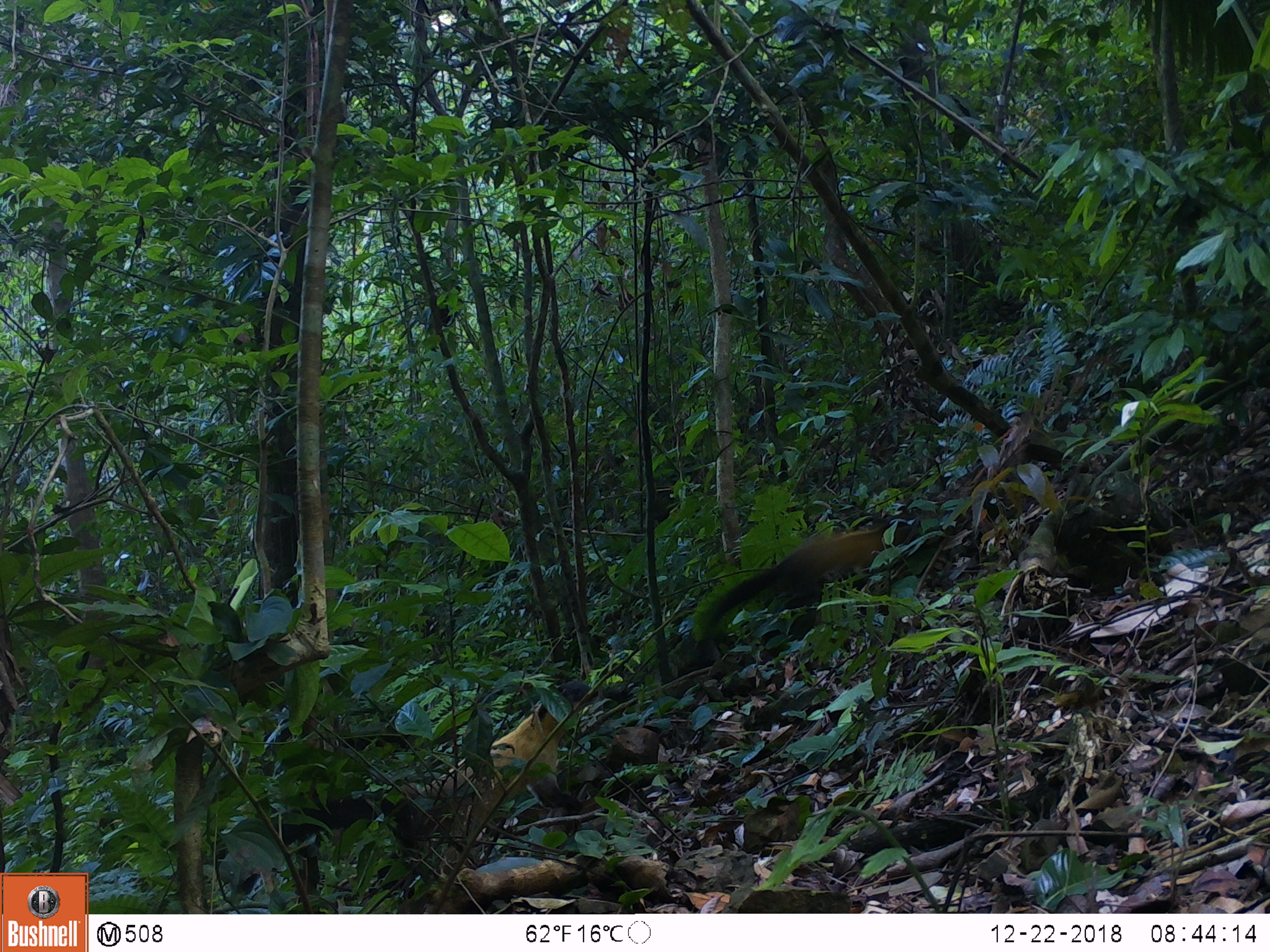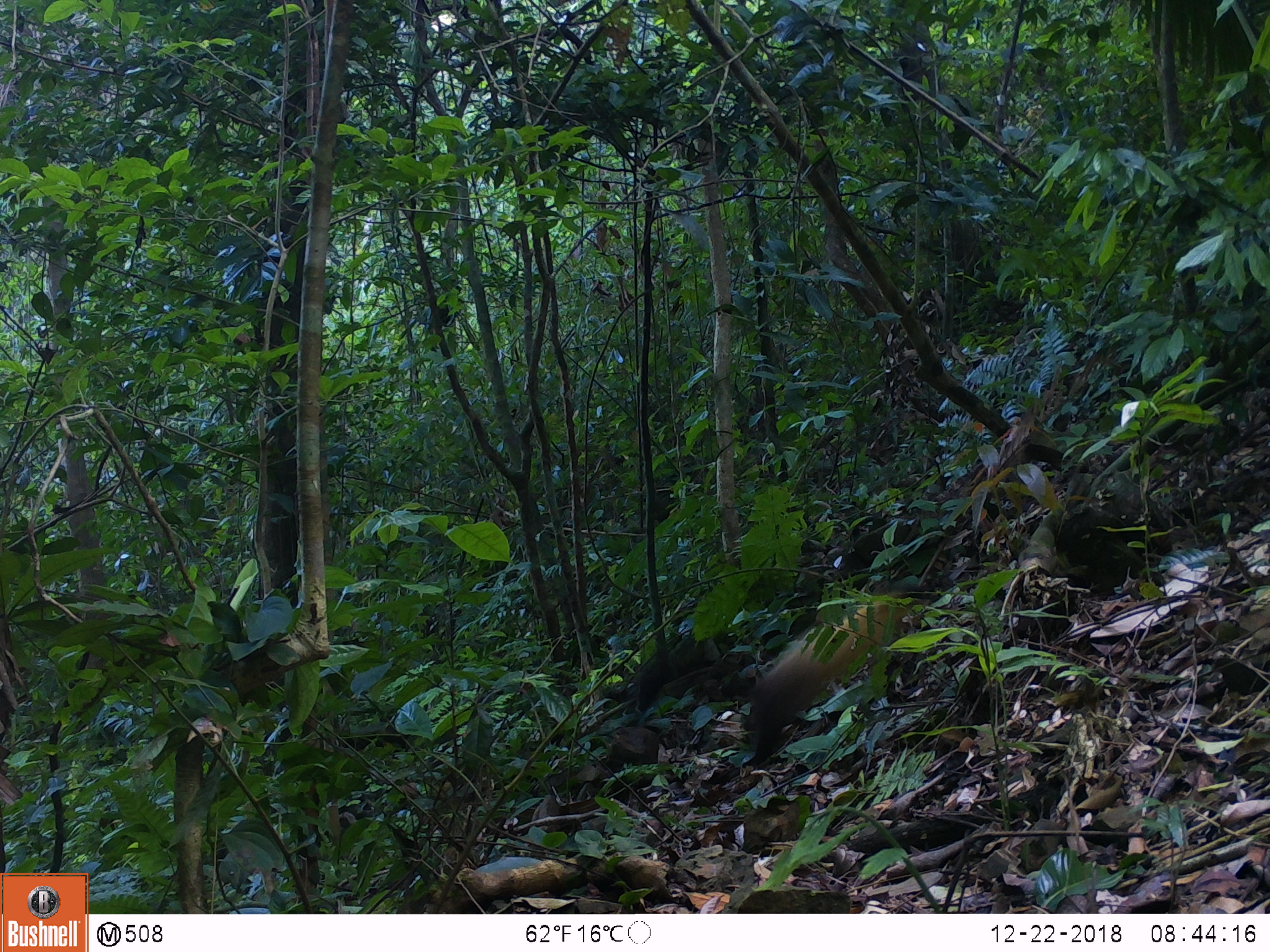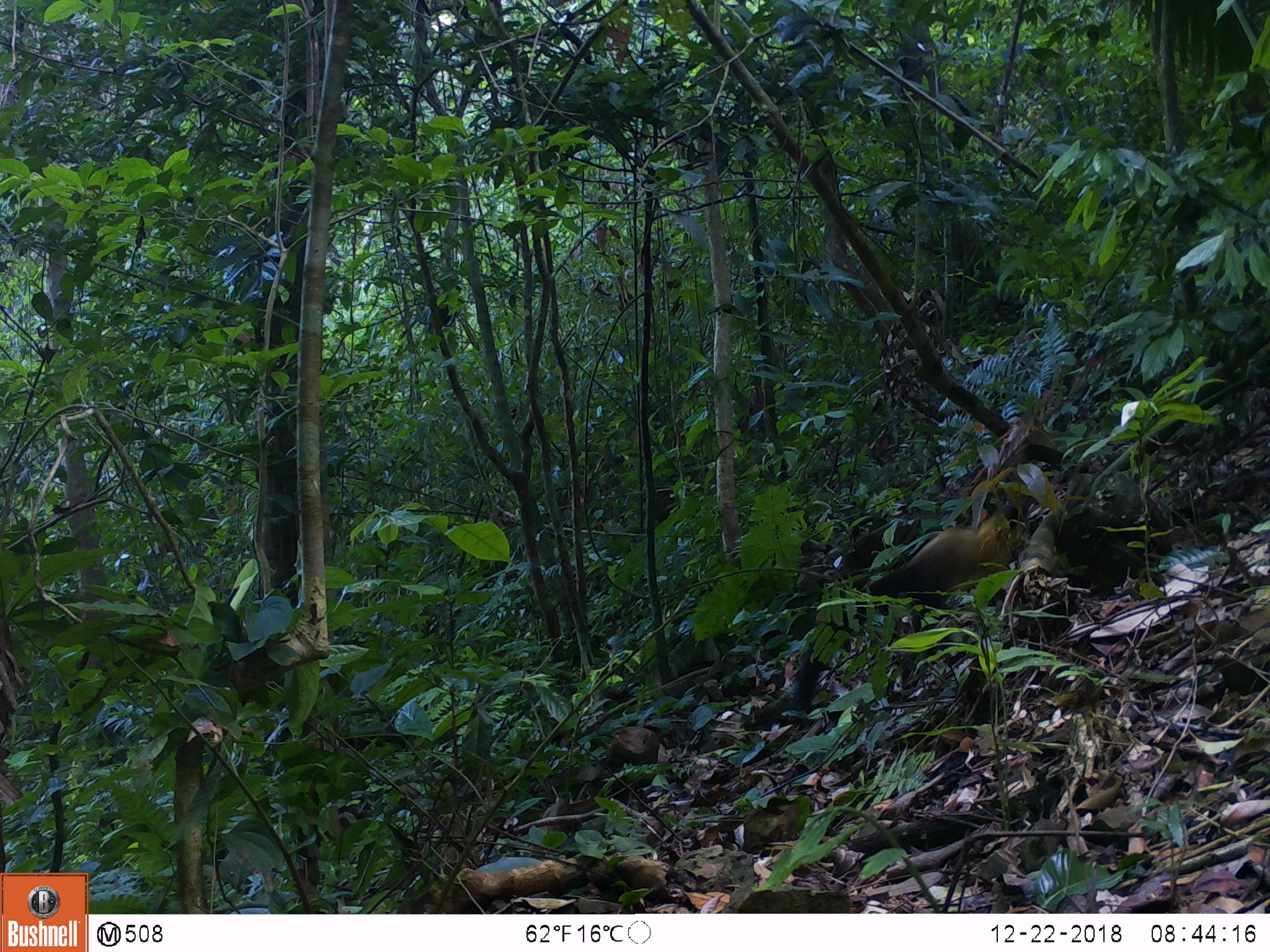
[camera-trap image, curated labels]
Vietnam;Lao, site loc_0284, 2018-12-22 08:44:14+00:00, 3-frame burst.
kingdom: Animalia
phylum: Chordata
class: Mammalia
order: Carnivora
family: Mustelidae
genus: Martes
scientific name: Martes flavigula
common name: yellow-throated marten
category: yellow throated marten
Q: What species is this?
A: Yellow throated marten (yellow-throated marten) (Martes flavigula).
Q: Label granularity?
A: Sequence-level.